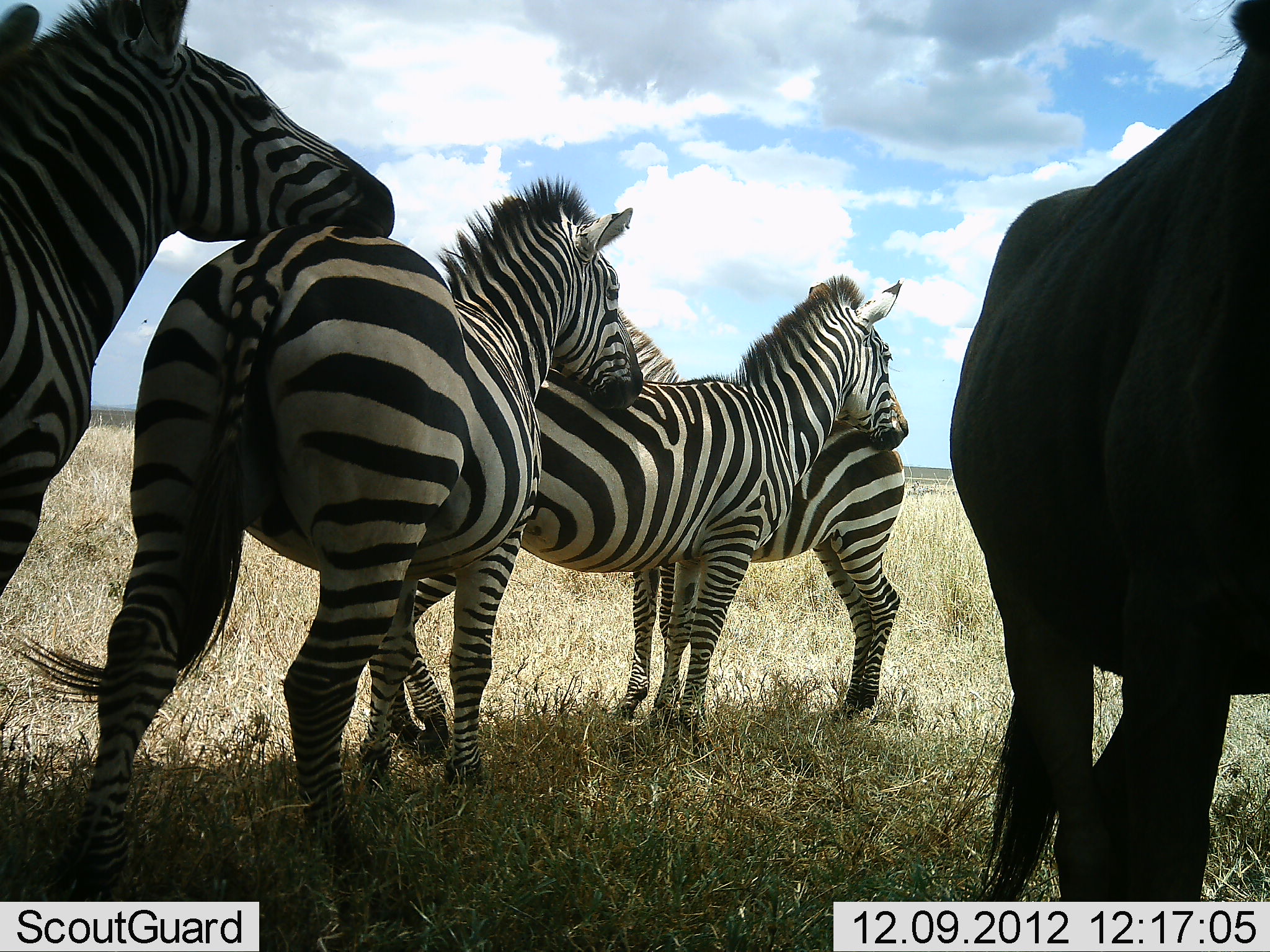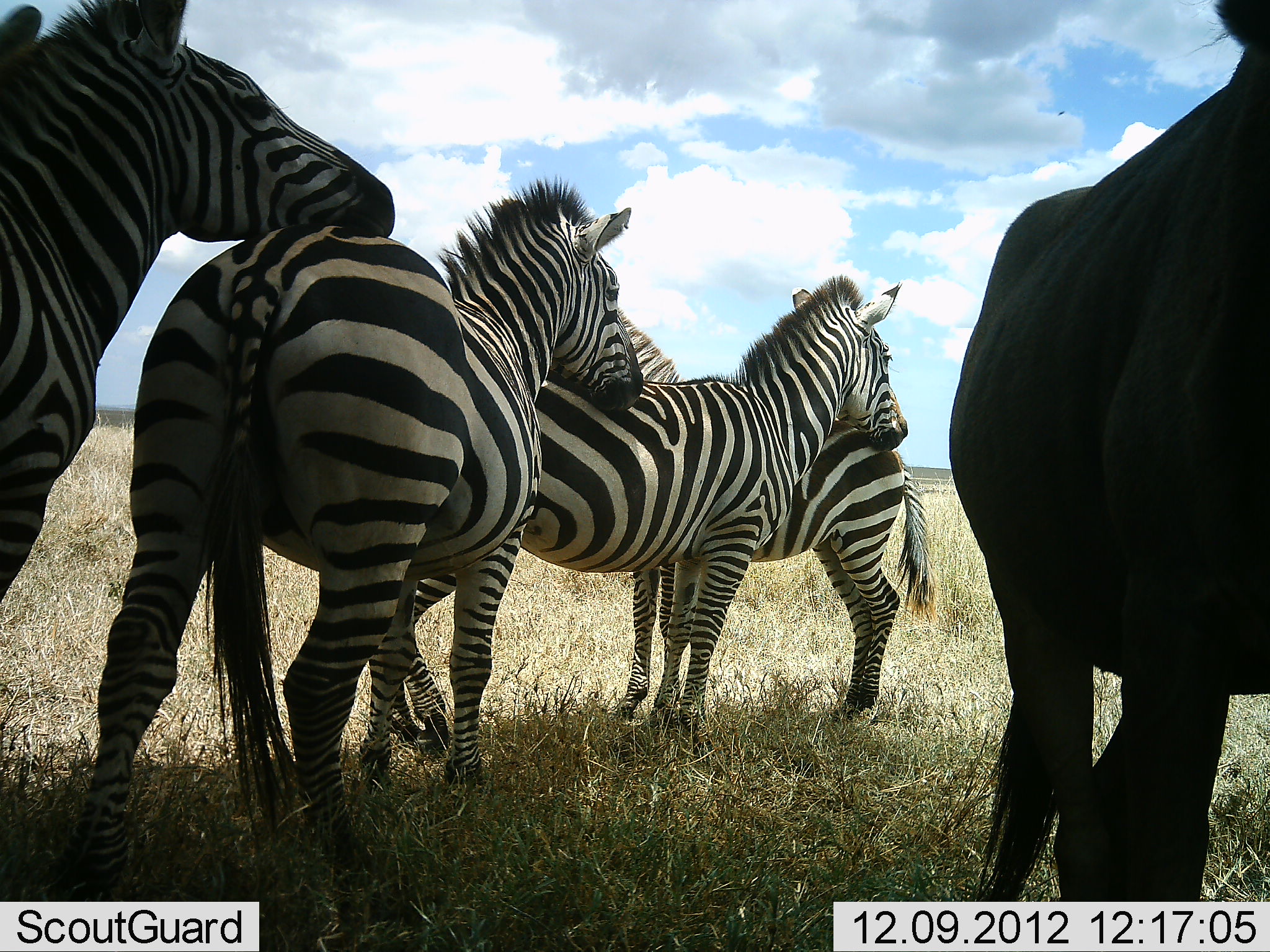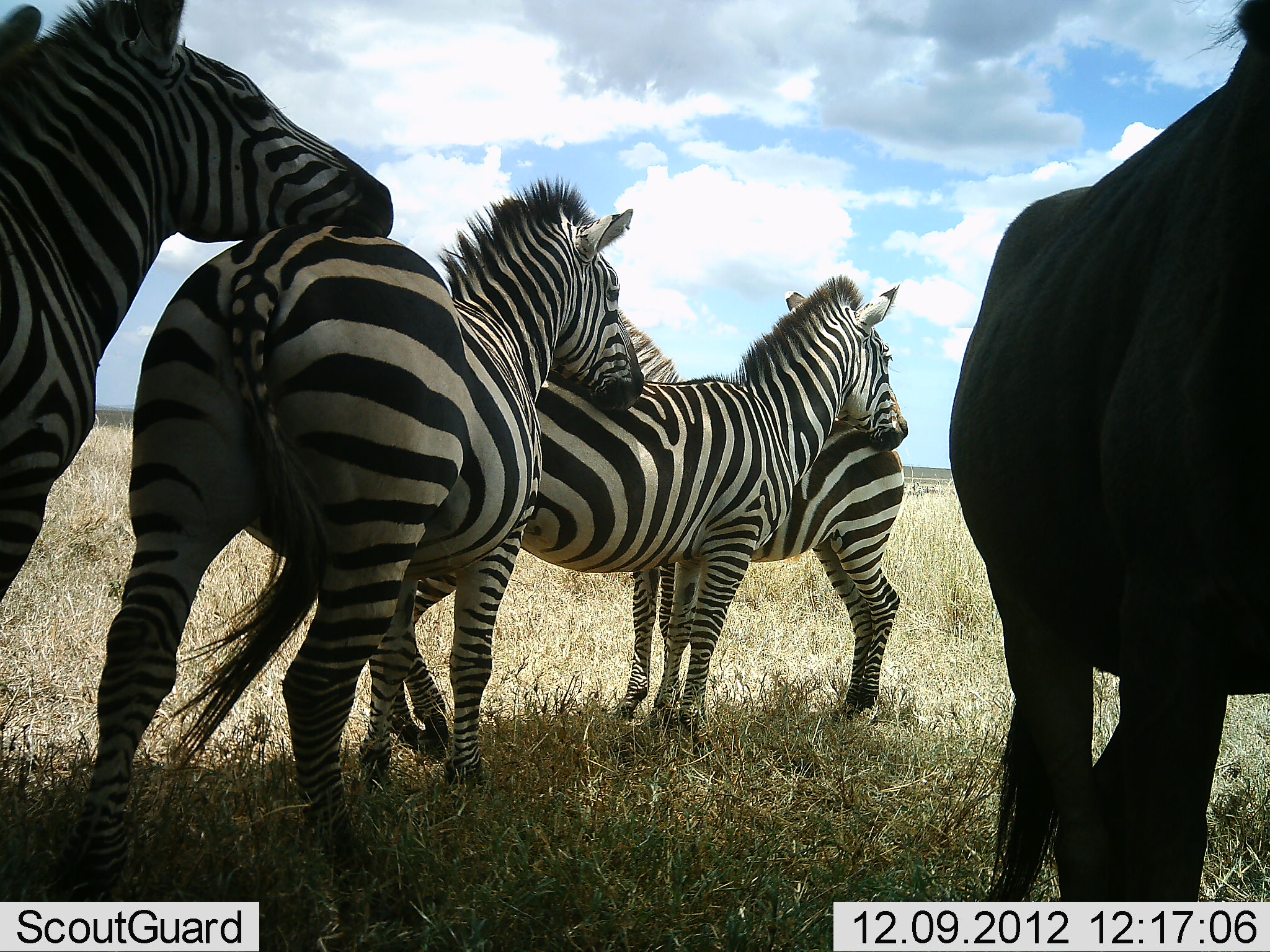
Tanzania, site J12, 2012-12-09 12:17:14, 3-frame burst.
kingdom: Animalia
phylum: Chordata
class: Mammalia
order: Artiodactyla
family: Bovidae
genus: Connochaetes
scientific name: Connochaetes taurinus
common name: blue wildebeest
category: wildebeest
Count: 1.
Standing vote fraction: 100%.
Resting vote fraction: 0%.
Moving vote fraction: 0%.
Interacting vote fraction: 0%.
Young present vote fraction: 0%.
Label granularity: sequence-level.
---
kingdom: Animalia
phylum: Chordata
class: Mammalia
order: Perissodactyla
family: Equidae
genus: Equus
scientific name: Equus quagga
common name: plains zebra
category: zebra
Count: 4.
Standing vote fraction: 92%.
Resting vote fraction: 0%.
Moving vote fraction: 0%.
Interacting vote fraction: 23%.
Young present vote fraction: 0%.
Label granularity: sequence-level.